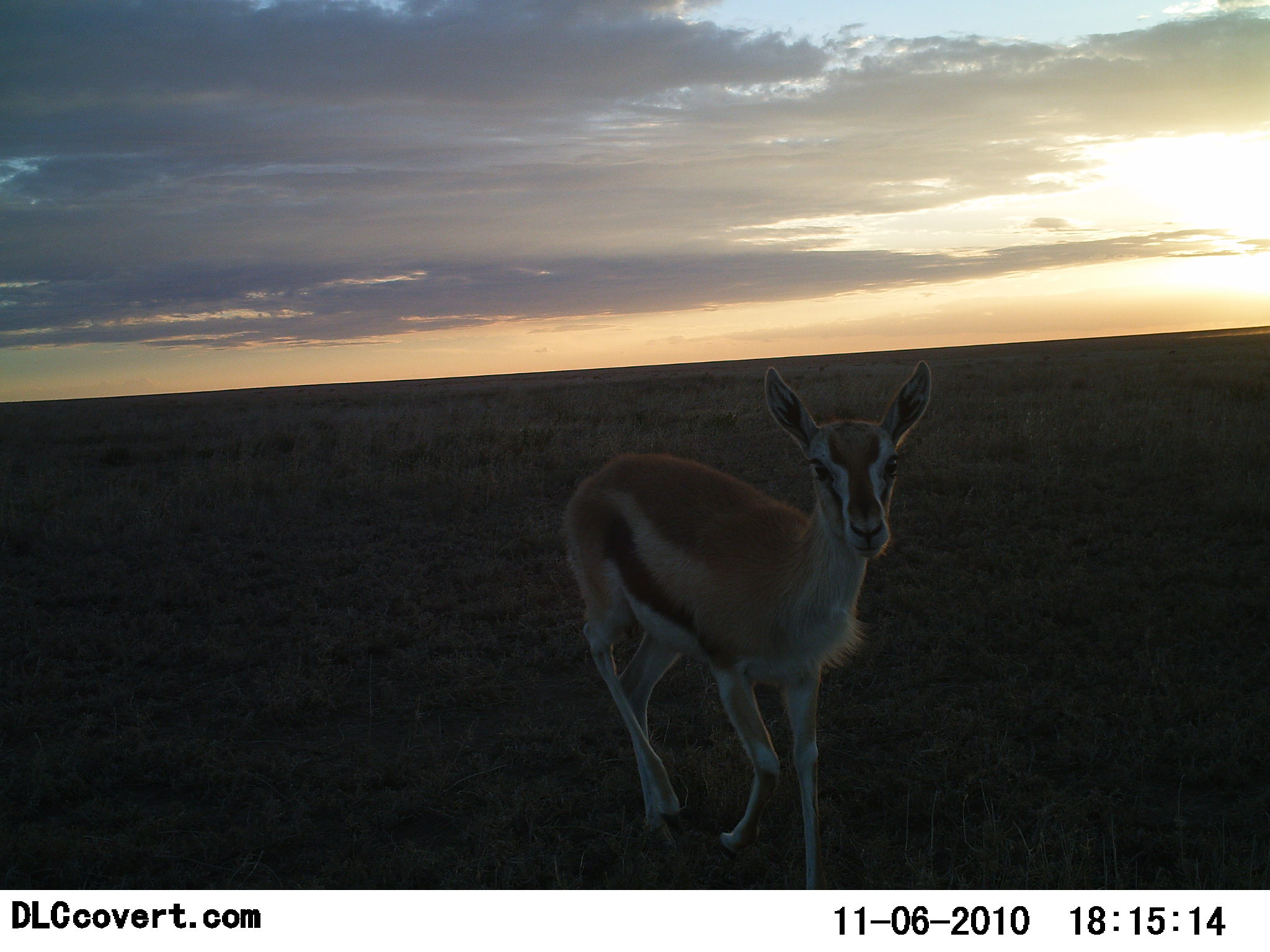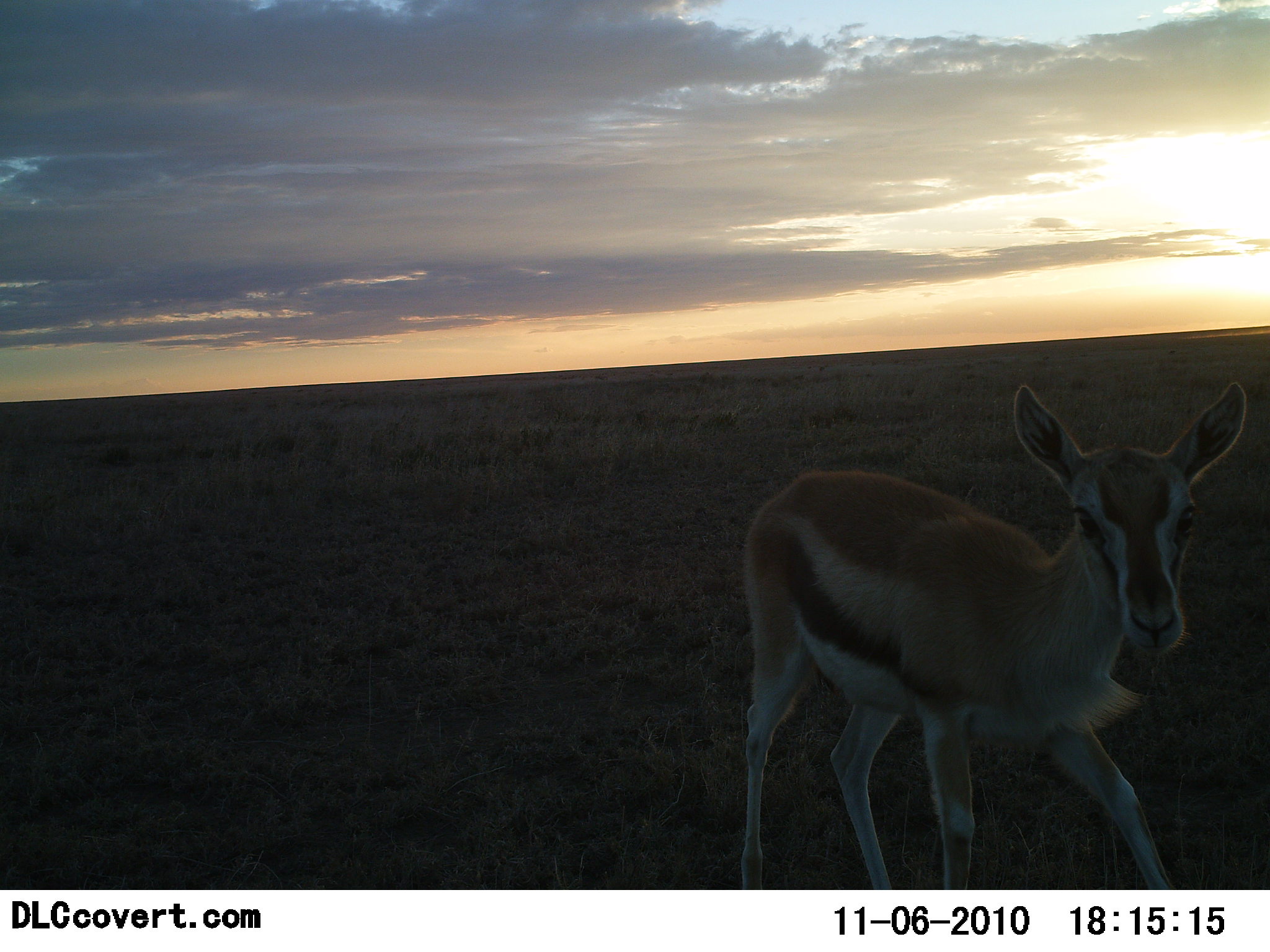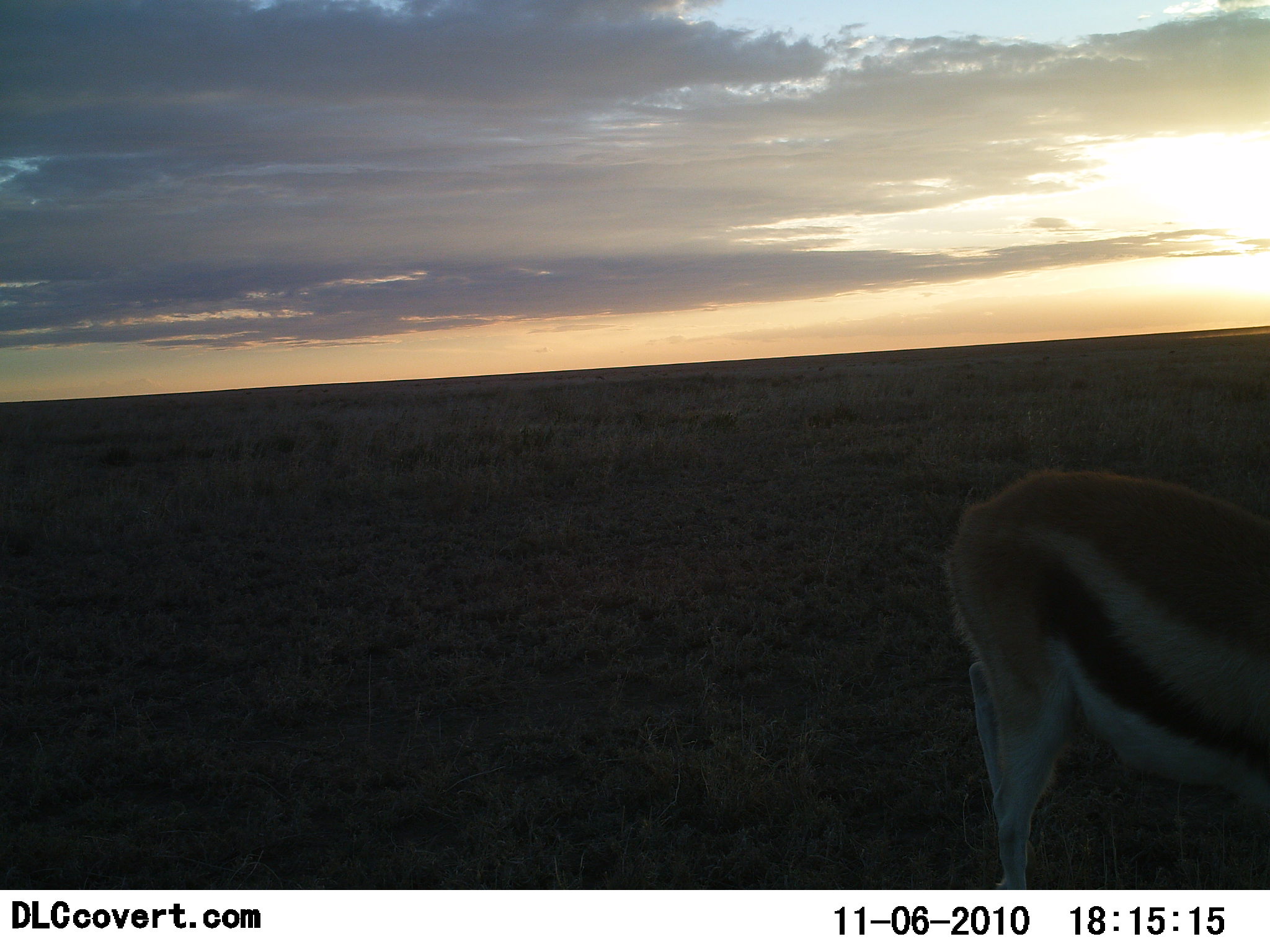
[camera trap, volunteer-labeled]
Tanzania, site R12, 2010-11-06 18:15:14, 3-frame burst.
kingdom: Animalia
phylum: Chordata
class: Mammalia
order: Artiodactyla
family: Bovidae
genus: Eudorcas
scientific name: Eudorcas thomsonii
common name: thomson's gazelle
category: gazellethomsons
Gazellethomsons (thomson's gazelle) (Eudorcas thomsonii), count 1. Behavior (volunteer vote fractions): standing 14%, resting 0%, moving 93%, interacting 0%. Young present (vote fraction): 7%. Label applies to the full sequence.